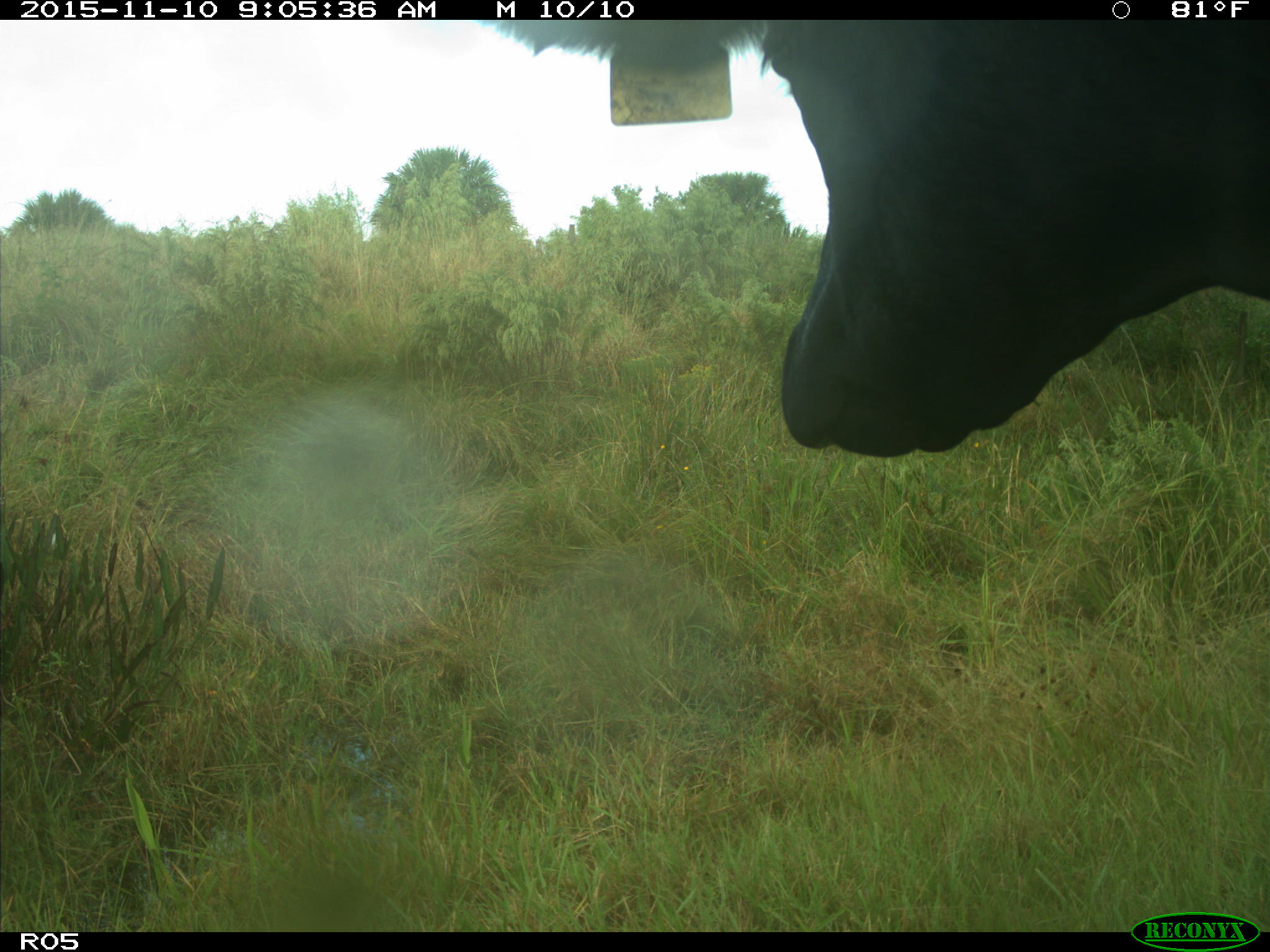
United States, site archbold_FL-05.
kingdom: Animalia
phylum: Chordata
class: Mammalia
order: Artiodactyla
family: Bovidae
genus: Bos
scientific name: Bos taurus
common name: domestic cow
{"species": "Bos taurus (domestic cow)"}